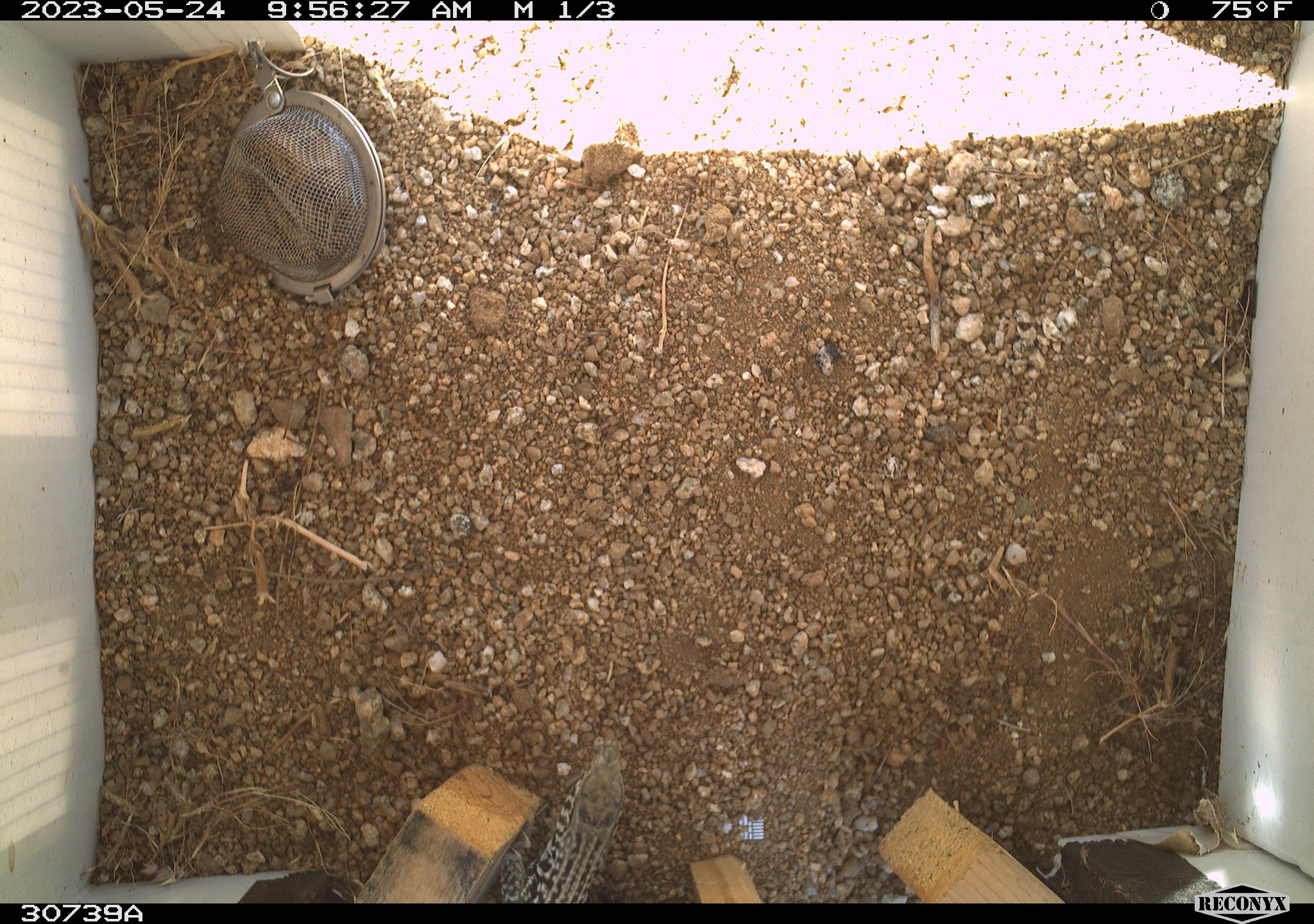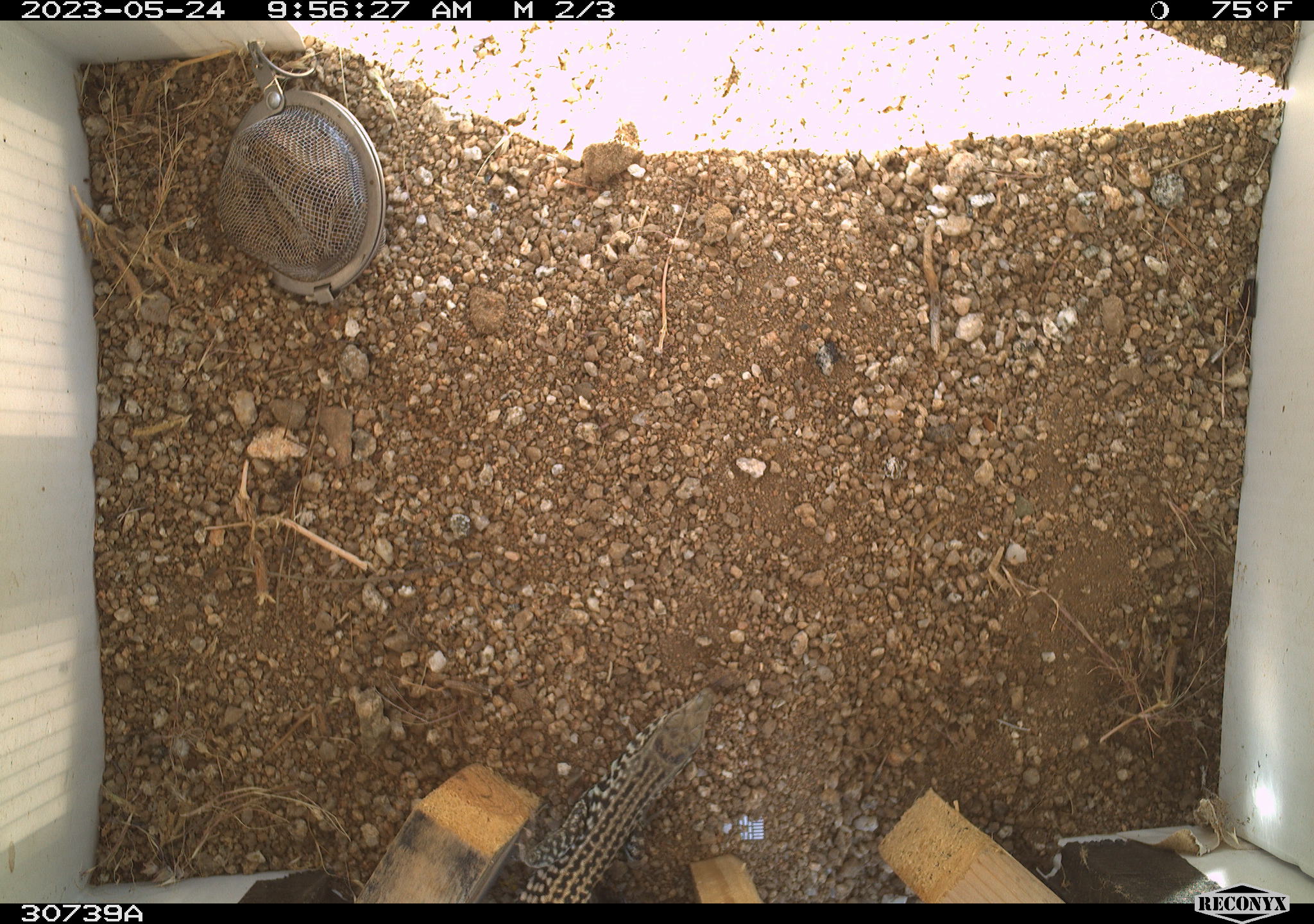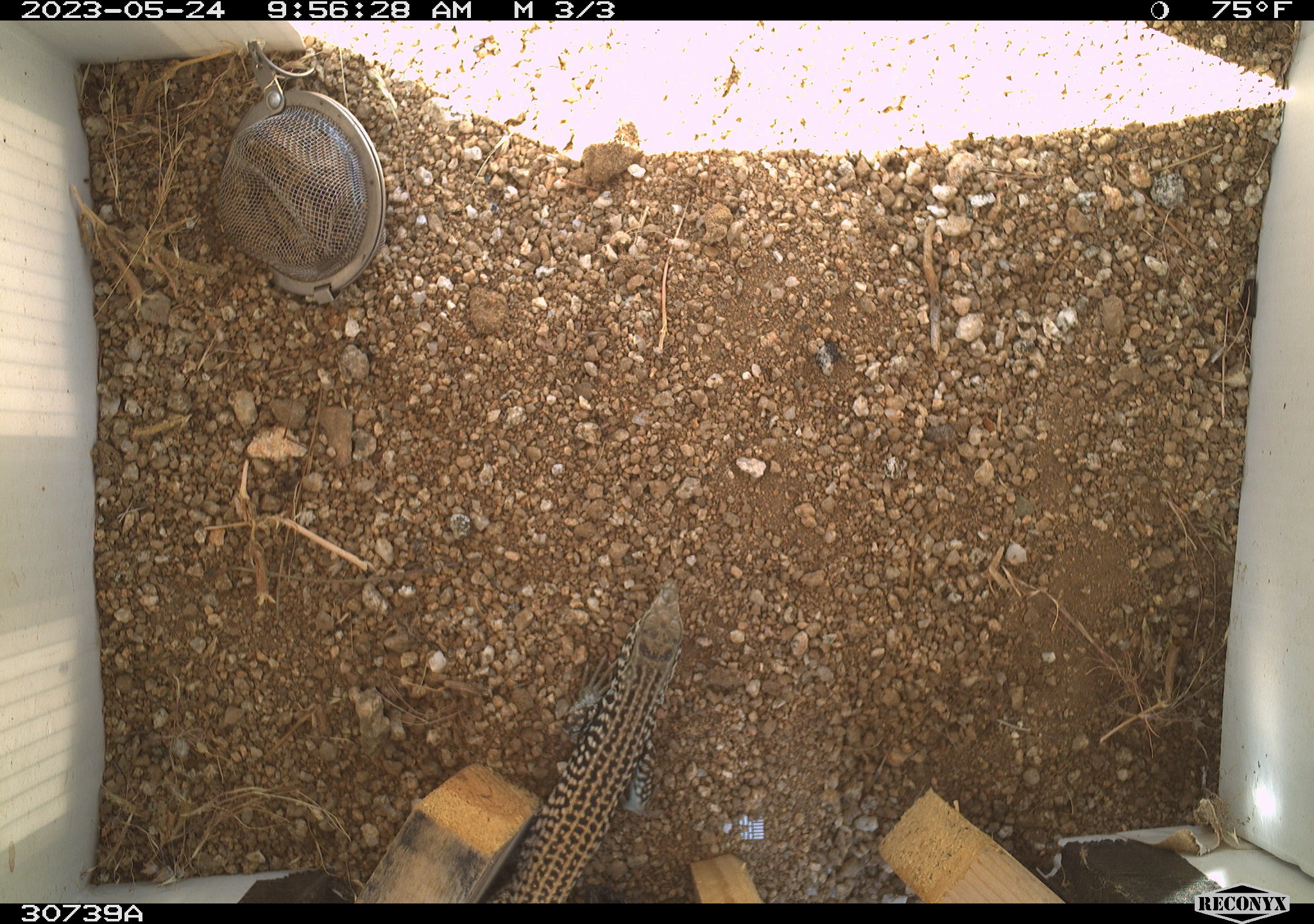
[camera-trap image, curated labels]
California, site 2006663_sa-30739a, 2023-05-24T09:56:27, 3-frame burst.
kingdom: Animalia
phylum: Chordata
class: Reptilia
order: Squamata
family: Teiidae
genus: Aspidoscelis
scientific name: Aspidoscelis tigris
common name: western whiptail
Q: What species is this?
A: Western whiptail (Aspidoscelis tigris).